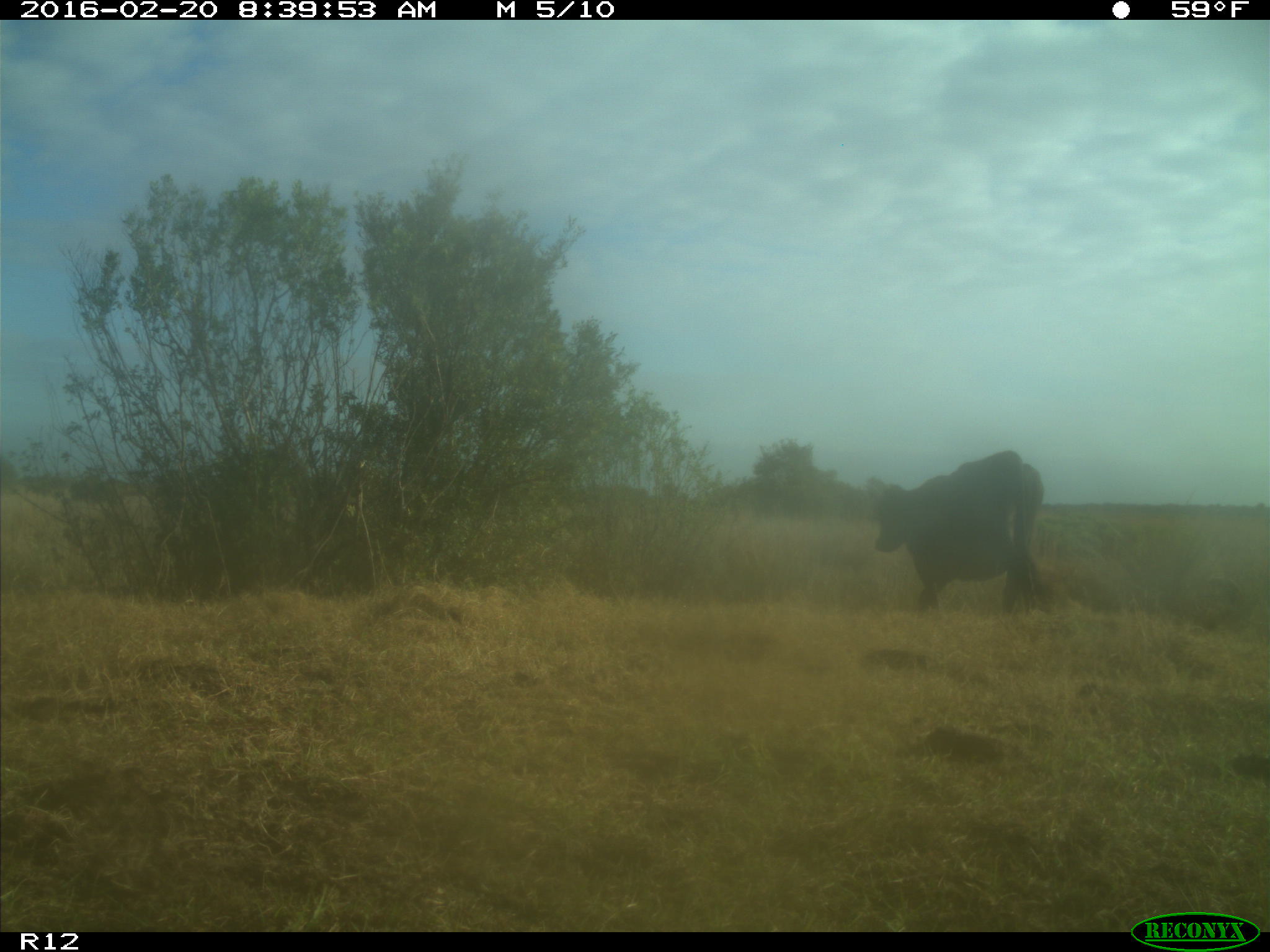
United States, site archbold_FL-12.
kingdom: Animalia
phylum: Chordata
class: Mammalia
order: Artiodactyla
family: Bovidae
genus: Bos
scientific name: Bos taurus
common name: domestic cow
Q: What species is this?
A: Bos taurus (domestic cow).